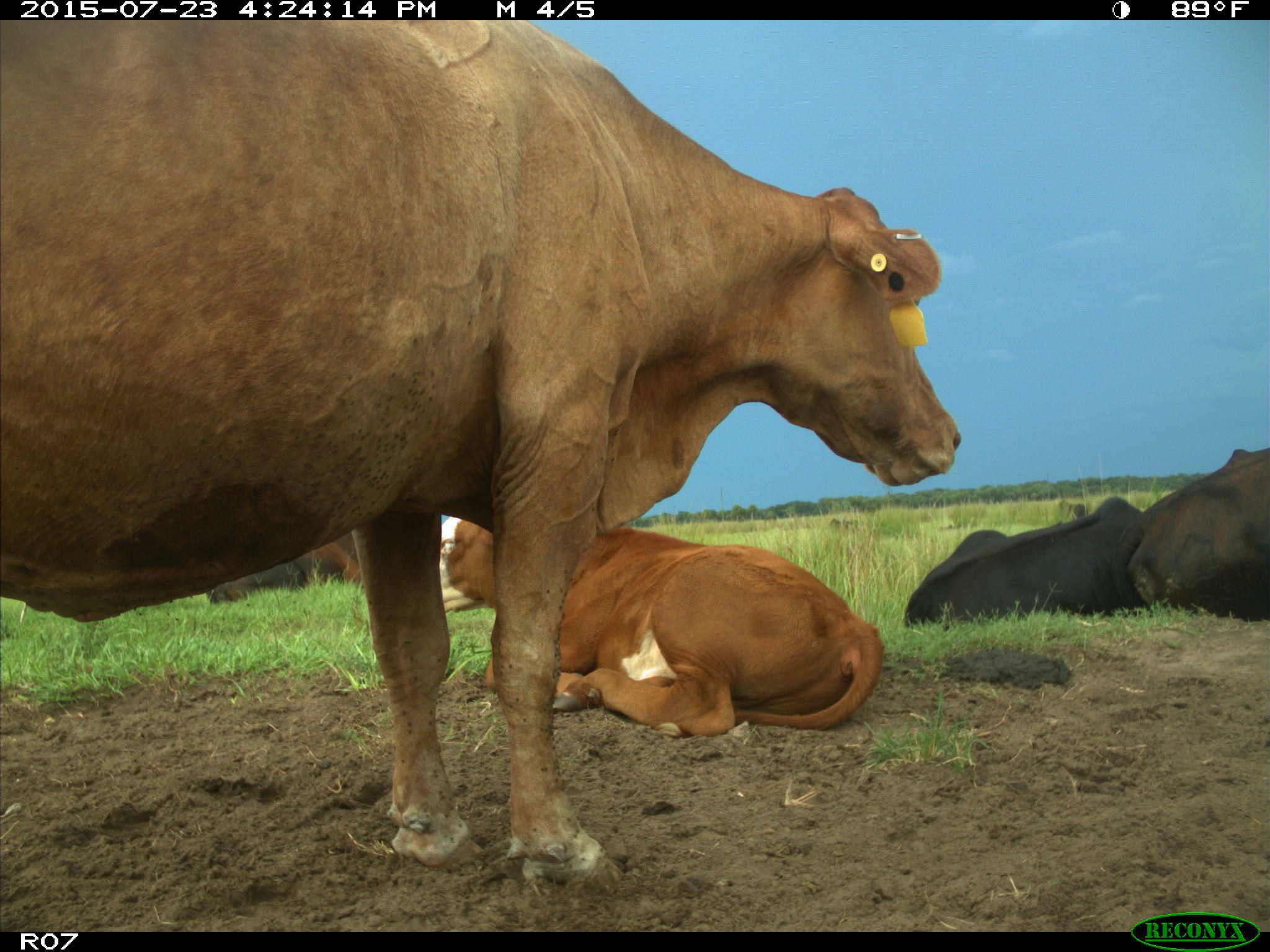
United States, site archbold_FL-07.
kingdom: Animalia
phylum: Chordata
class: Mammalia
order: Artiodactyla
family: Bovidae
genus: Bos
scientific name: Bos taurus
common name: domestic cow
Bos taurus (domestic cow).